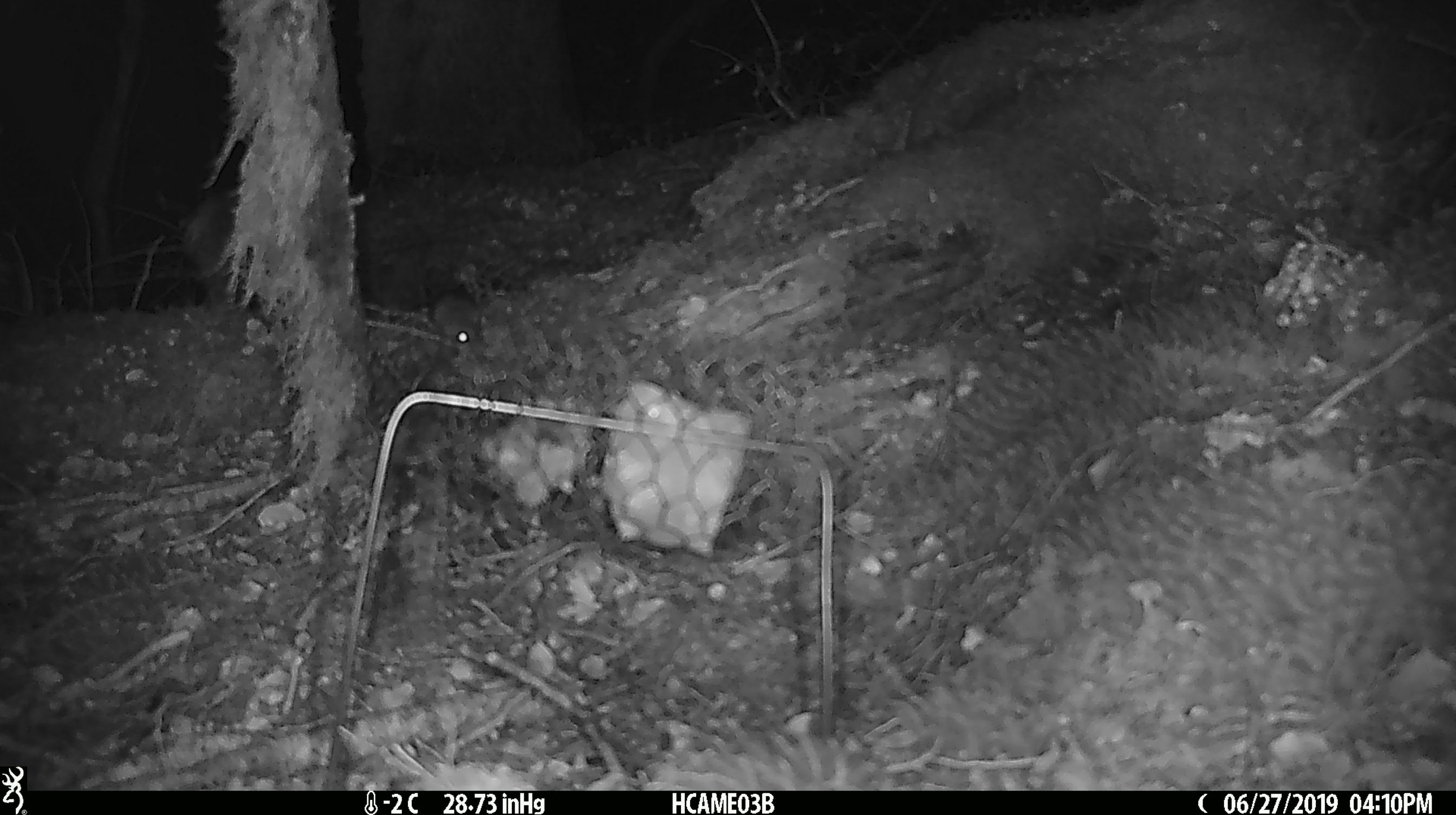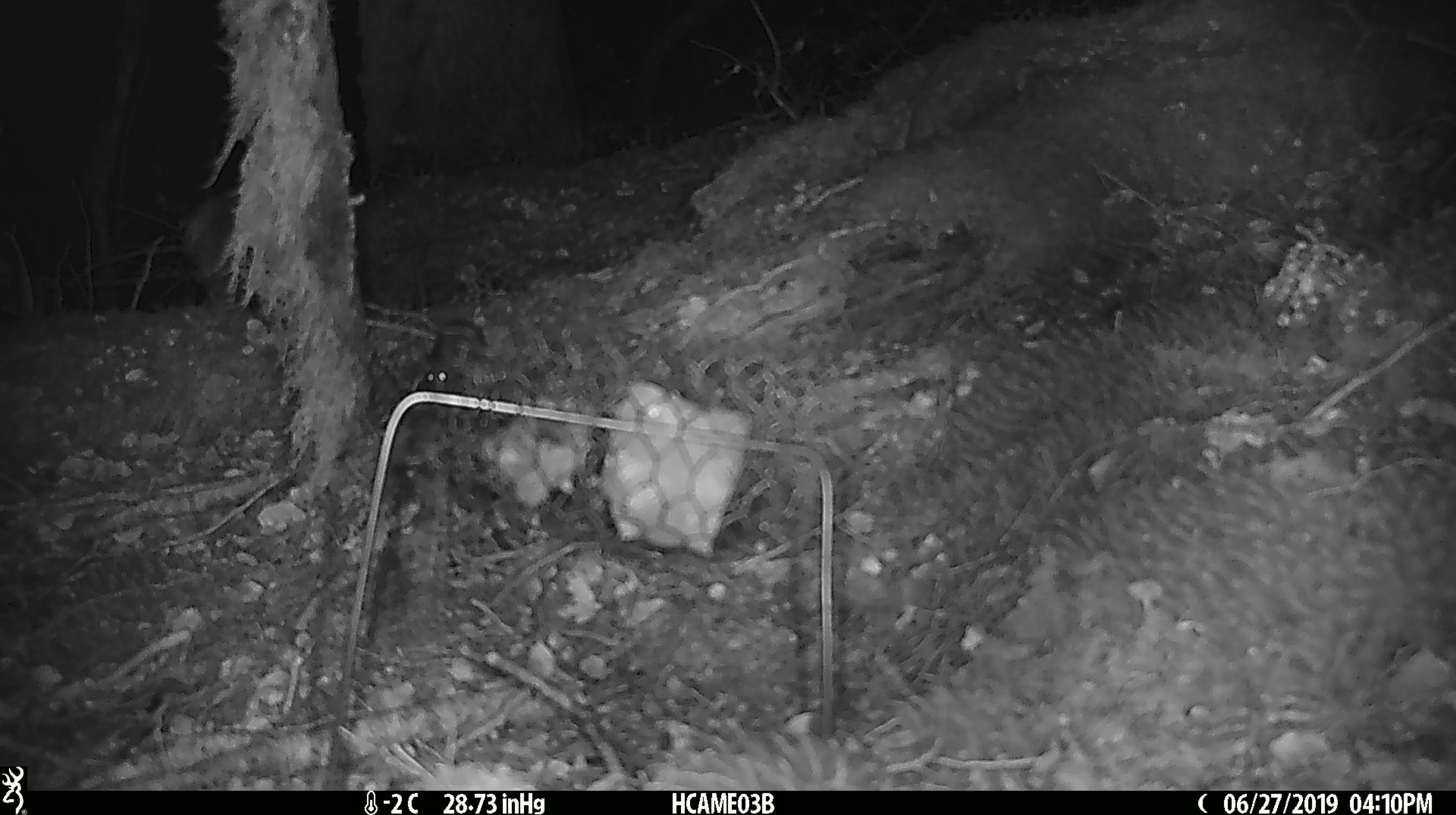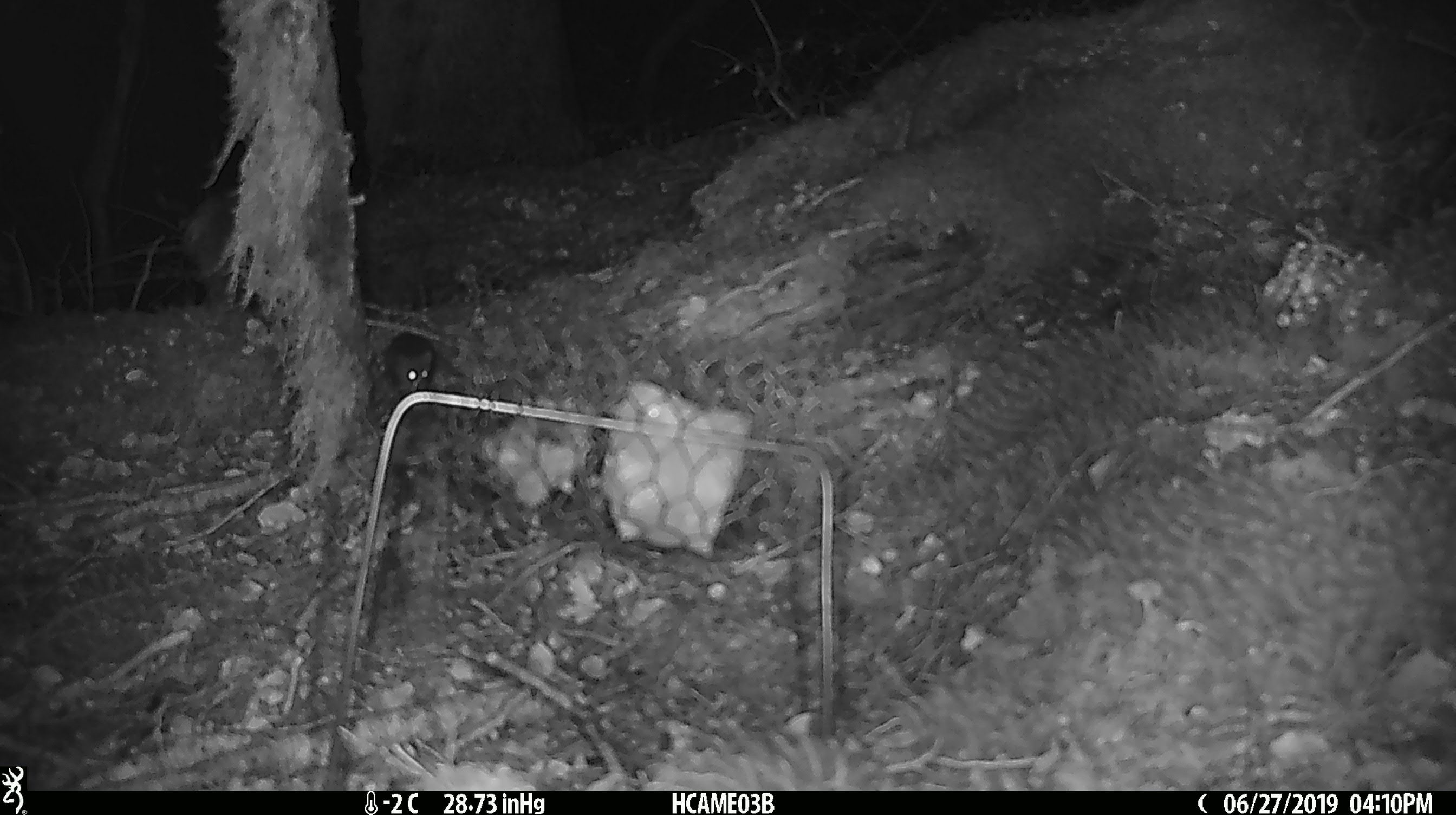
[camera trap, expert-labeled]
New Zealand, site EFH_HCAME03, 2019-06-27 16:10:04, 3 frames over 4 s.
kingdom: Animalia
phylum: Chordata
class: Mammalia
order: Rodentia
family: Muridae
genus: Mus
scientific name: Mus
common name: mouse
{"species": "mouse (Mus)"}